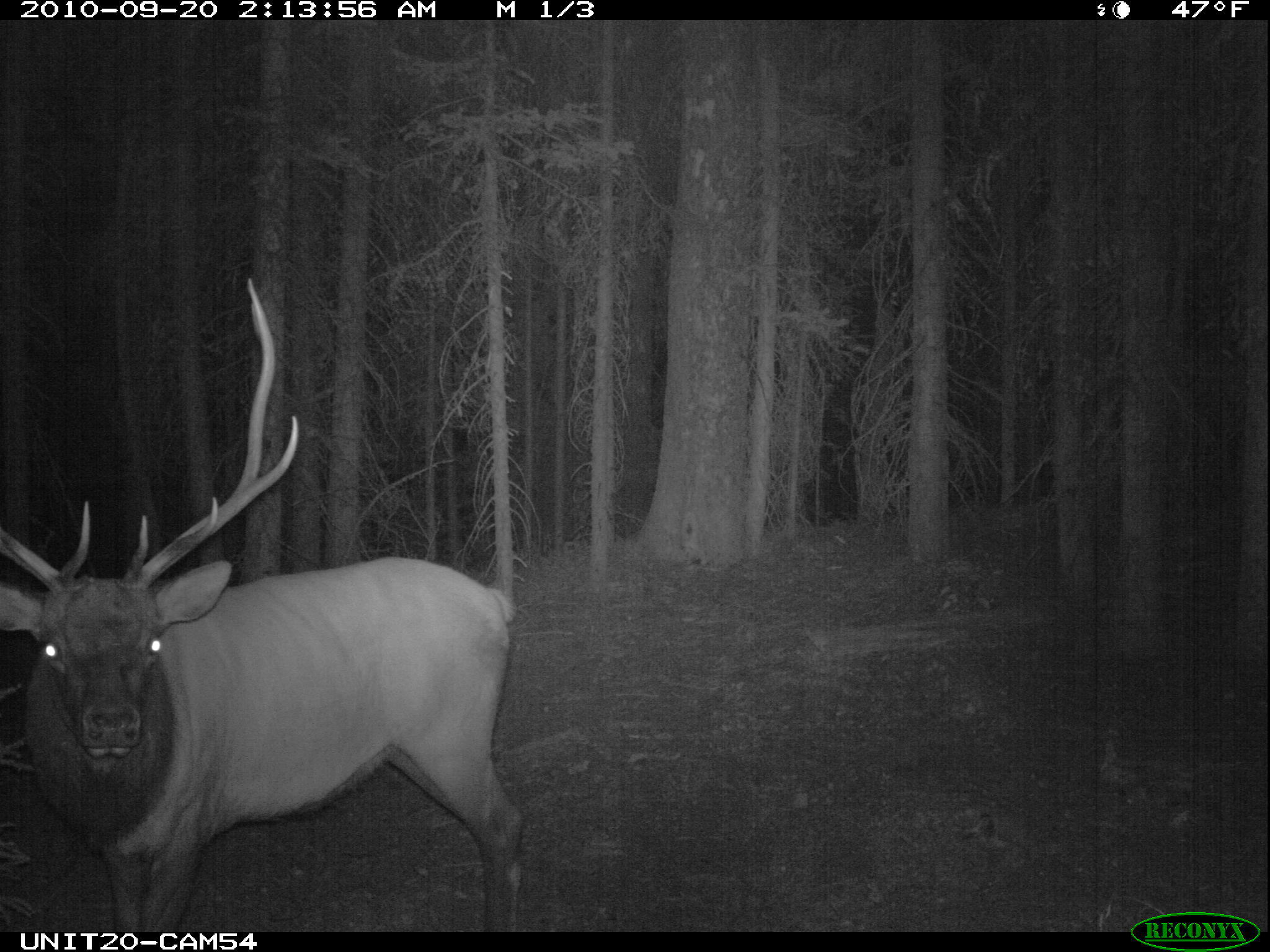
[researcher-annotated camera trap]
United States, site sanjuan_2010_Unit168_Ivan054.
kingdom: Animalia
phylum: Chordata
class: Mammalia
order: Artiodactyla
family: Cervidae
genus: Cervus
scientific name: Cervus elaphus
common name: red deer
Cervus elaphus (red deer).